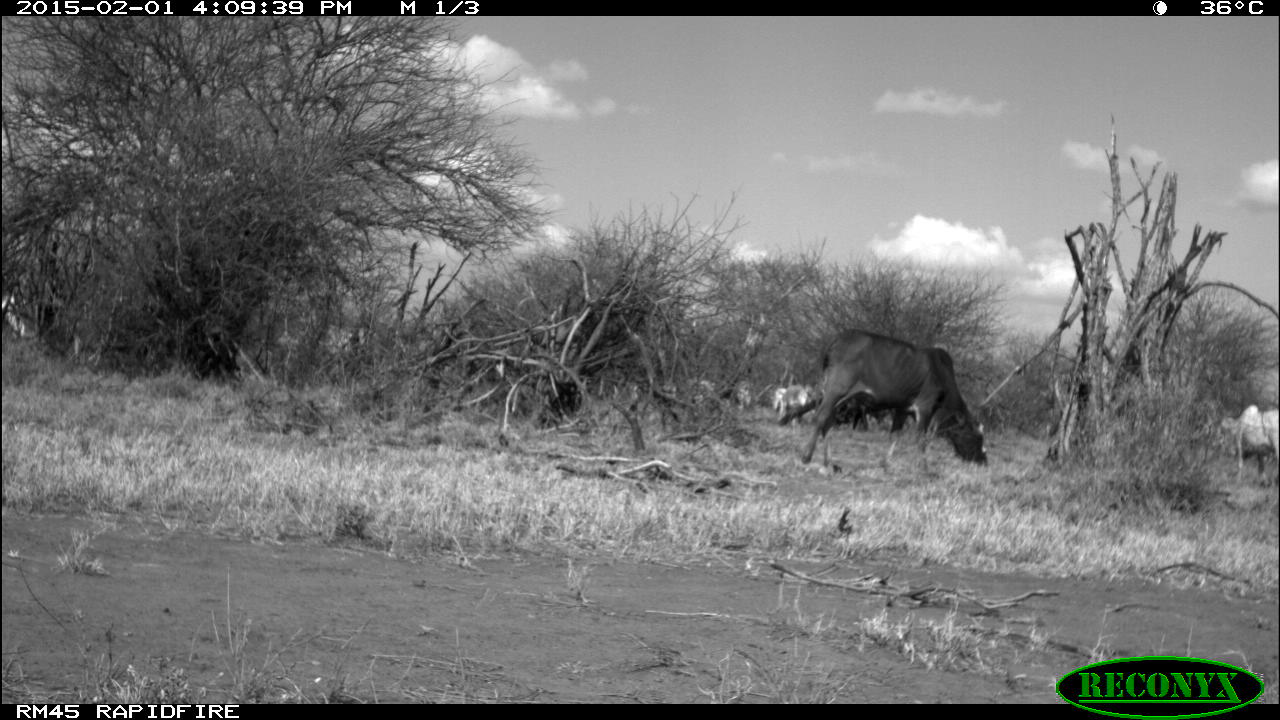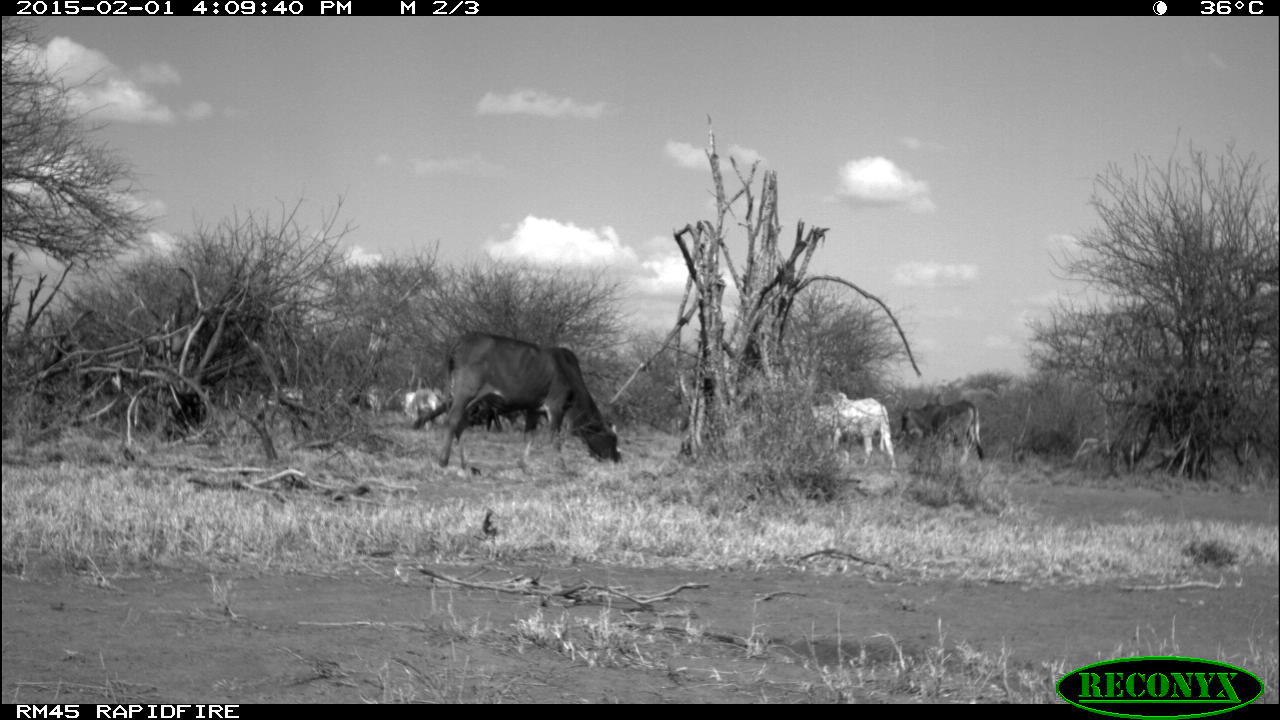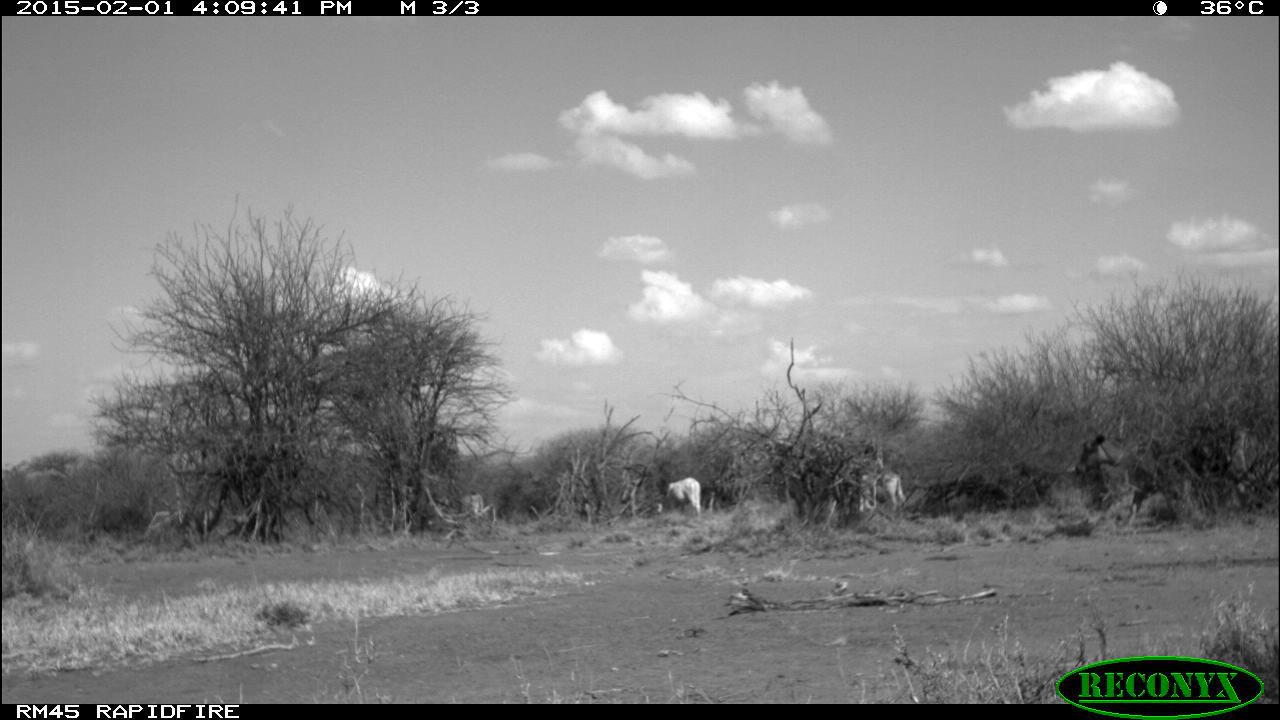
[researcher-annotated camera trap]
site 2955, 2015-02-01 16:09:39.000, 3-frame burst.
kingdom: Animalia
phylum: Chordata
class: Mammalia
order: Artiodactyla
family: Bovidae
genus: Bos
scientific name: Bos taurus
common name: domestic cattle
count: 9